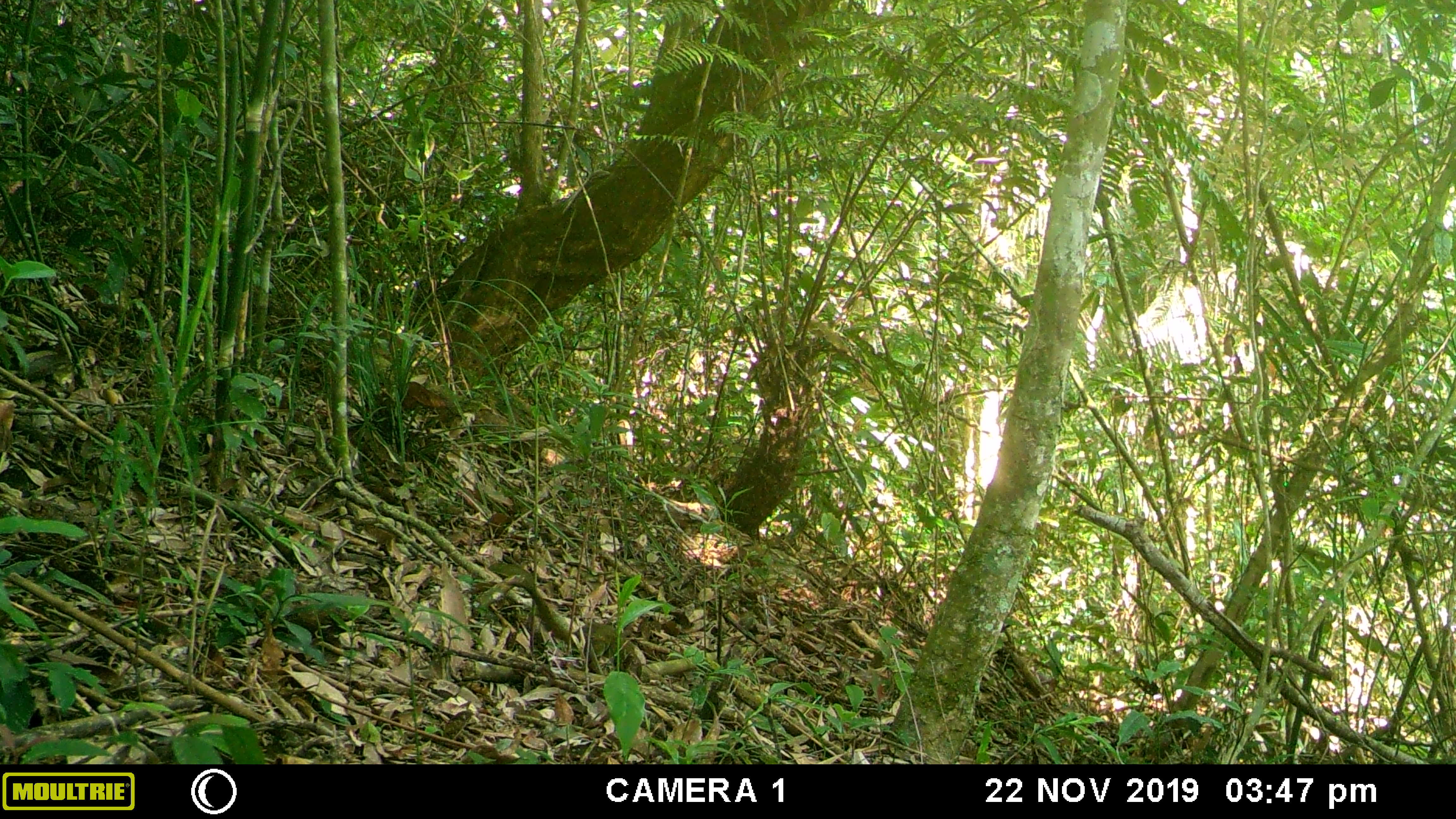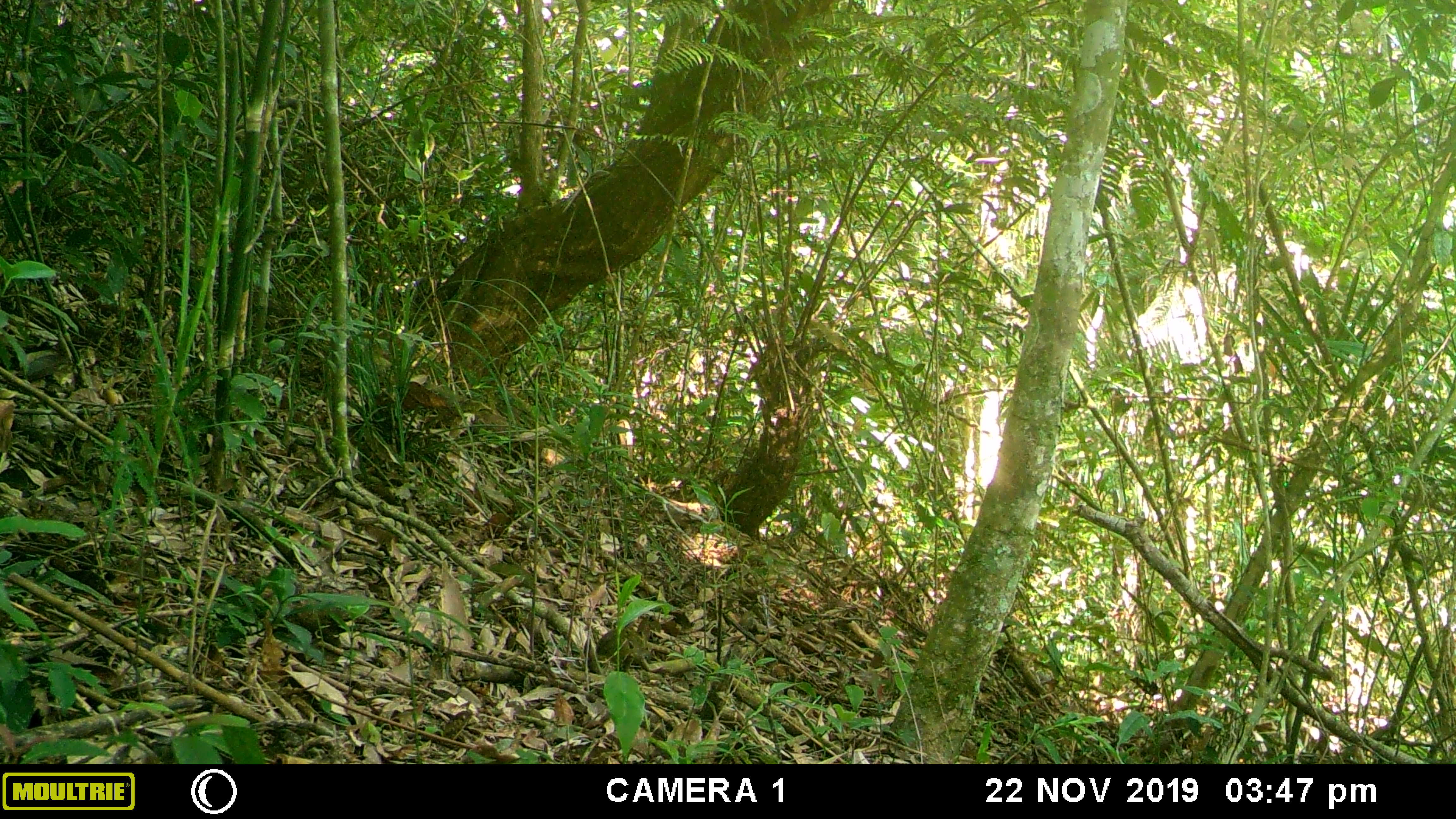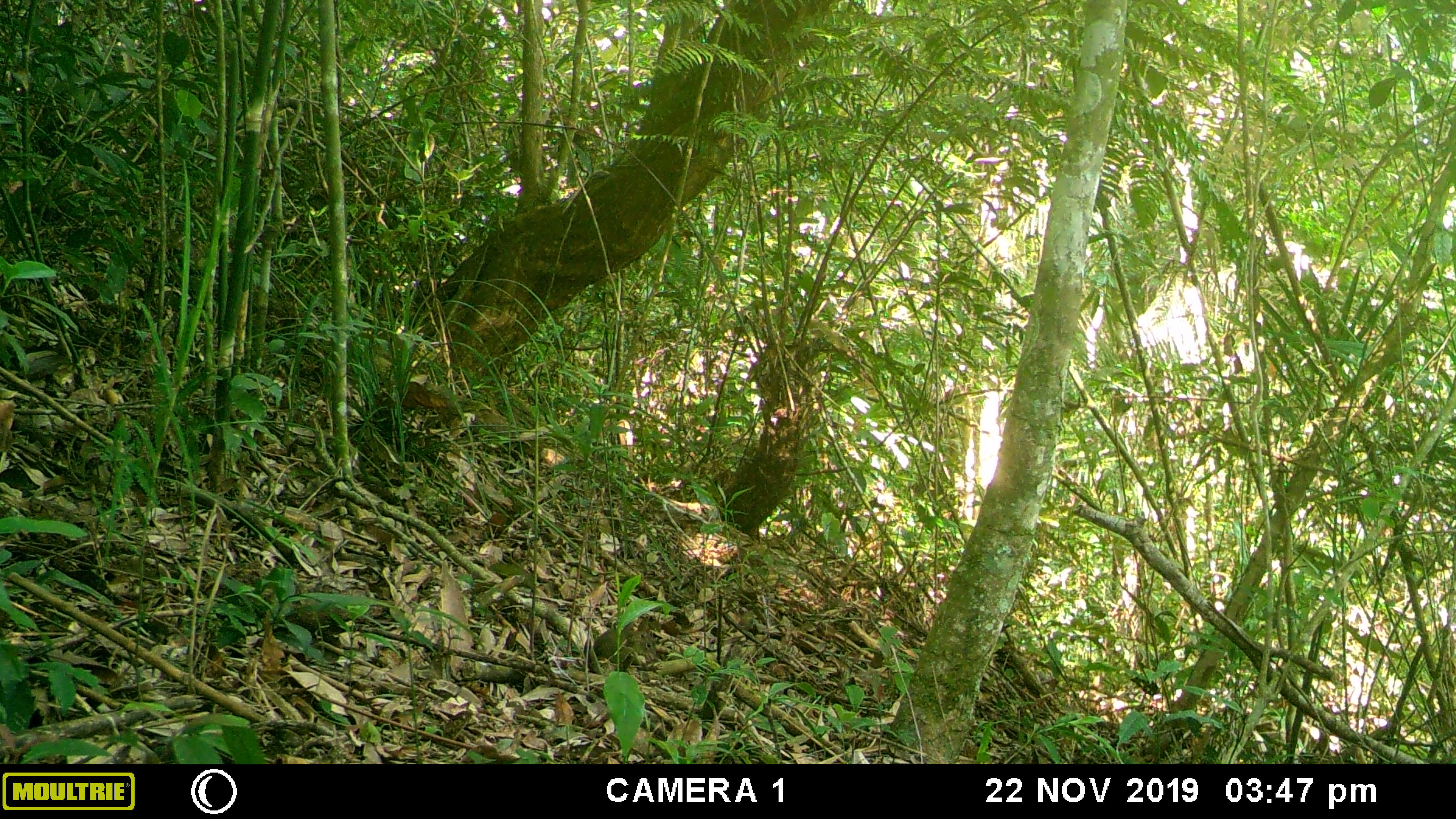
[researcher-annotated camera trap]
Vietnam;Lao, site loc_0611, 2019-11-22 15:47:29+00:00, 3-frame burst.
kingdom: Animalia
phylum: Chordata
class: Mammalia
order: Scandentia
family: Tupaiidae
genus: Tupaia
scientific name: Tupaia belangeri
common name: northern treeshrew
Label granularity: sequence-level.